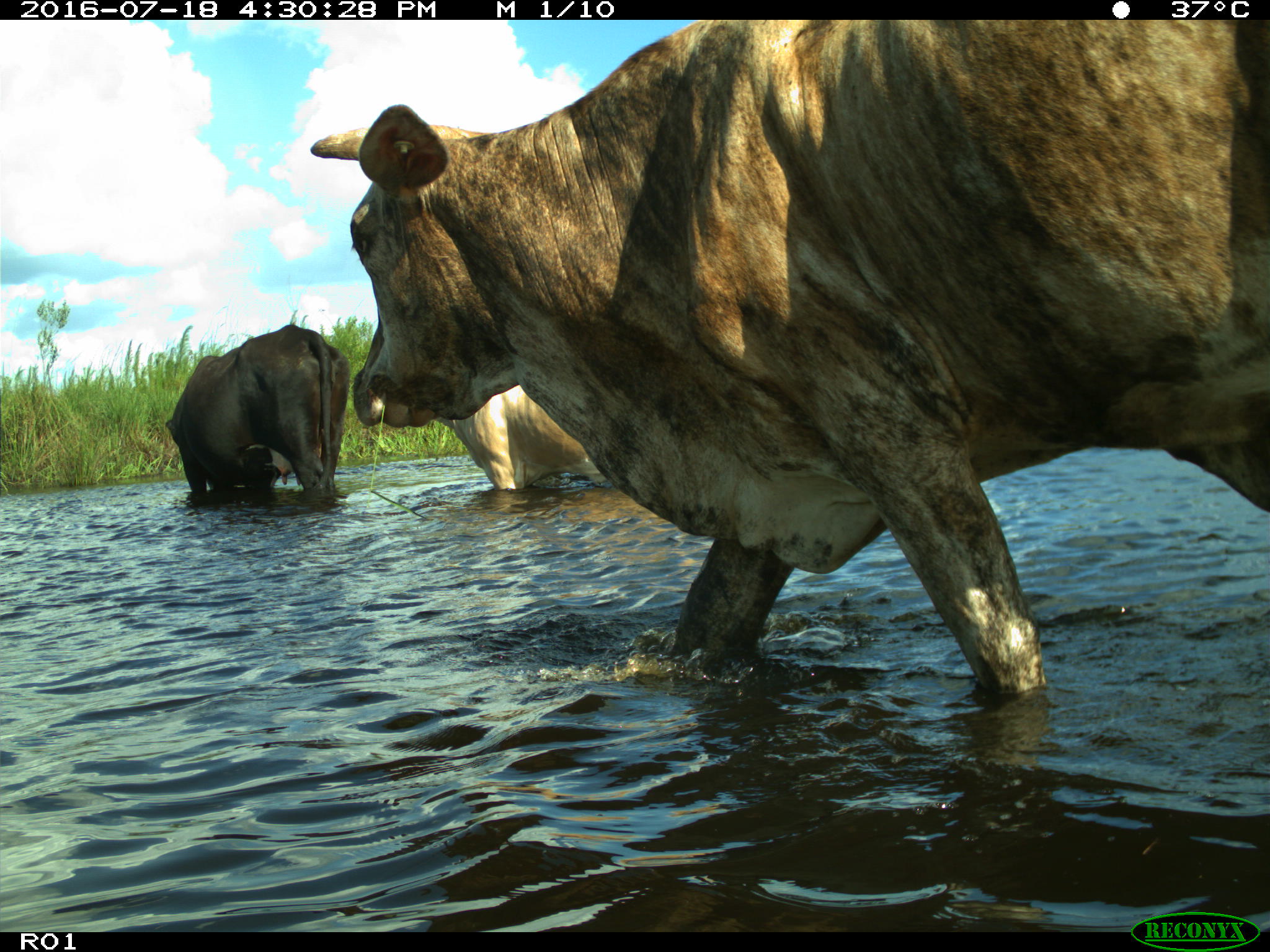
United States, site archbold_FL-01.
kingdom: Animalia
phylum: Chordata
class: Mammalia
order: Artiodactyla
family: Bovidae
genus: Bos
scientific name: Bos taurus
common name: domestic cow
Bos taurus (domestic cow).